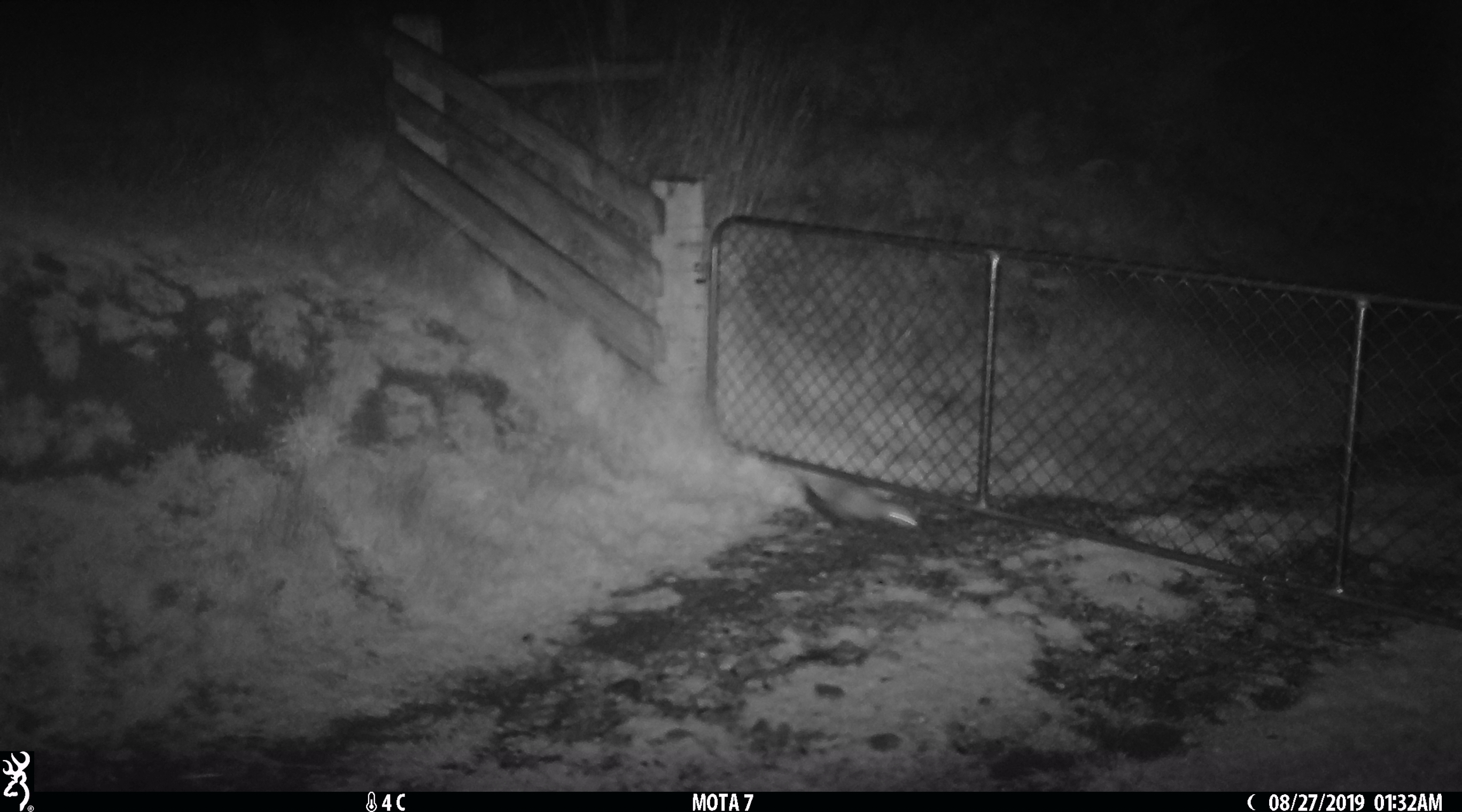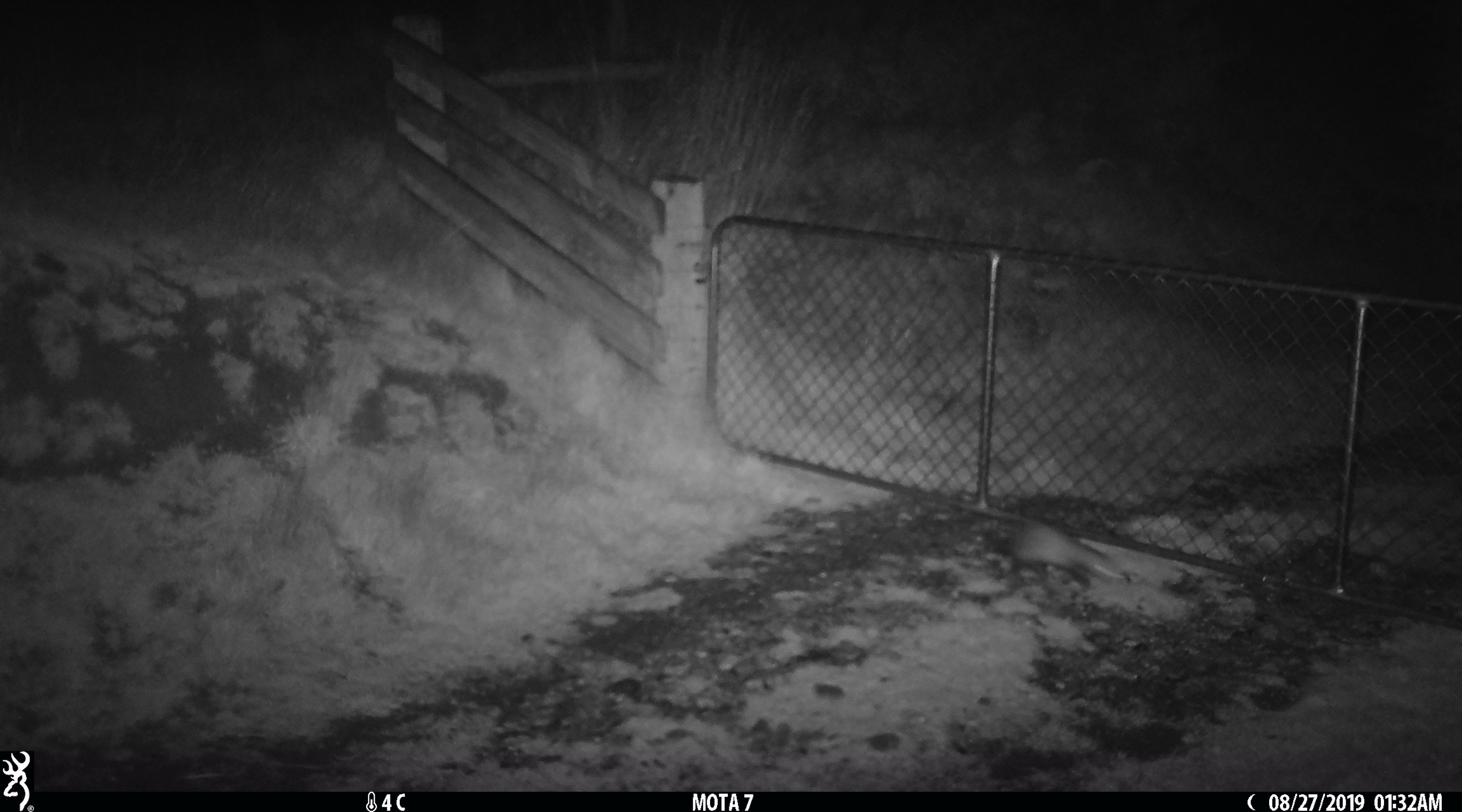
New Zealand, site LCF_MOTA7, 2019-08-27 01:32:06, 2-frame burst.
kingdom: Animalia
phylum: Chordata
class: Mammalia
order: Carnivora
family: Mustelidae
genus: Mustela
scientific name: Mustela furo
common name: ferret